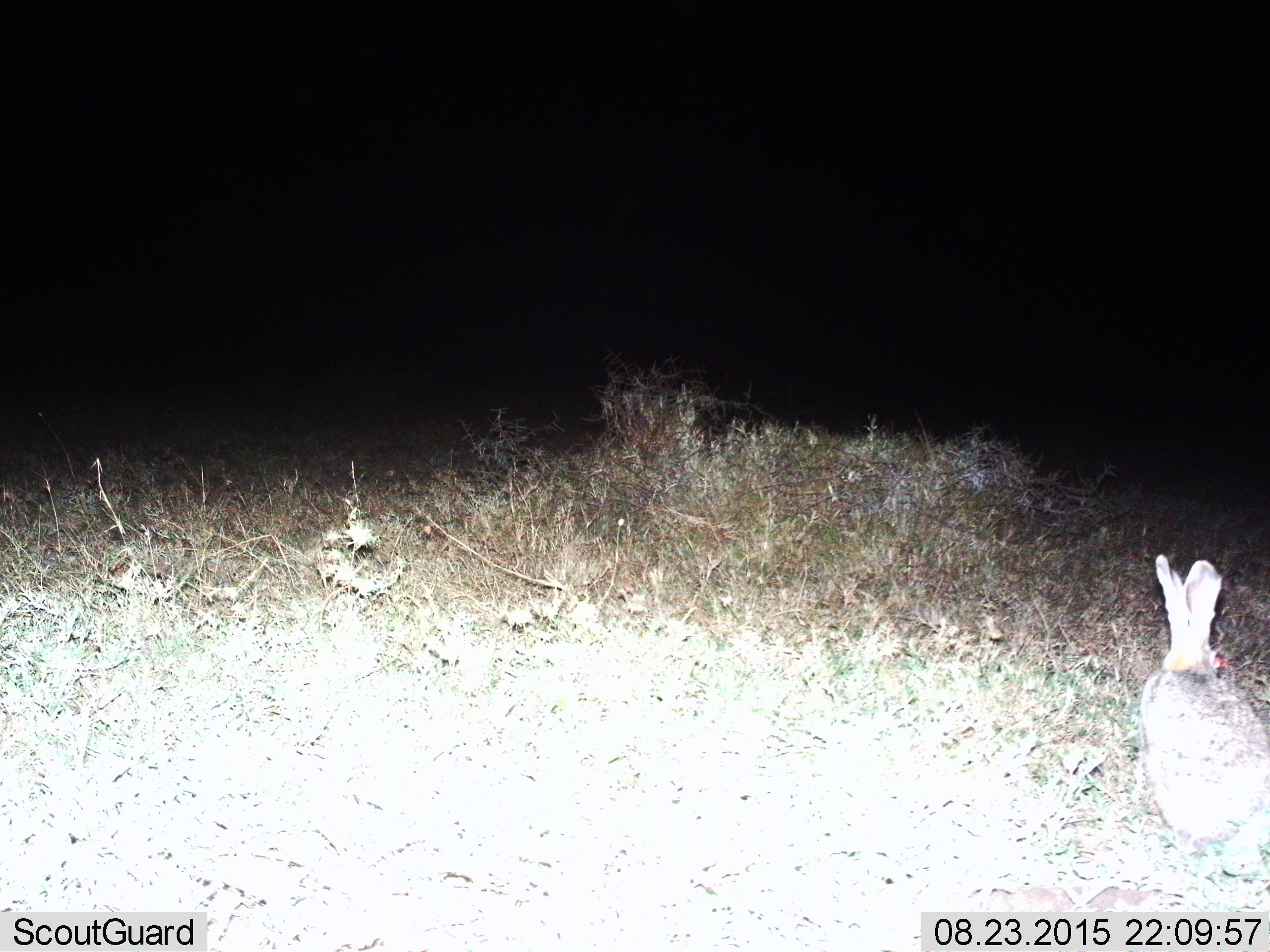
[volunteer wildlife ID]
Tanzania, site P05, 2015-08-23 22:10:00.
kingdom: Animalia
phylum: Chordata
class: Mammalia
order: Lagomorpha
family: Leporidae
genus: Lepus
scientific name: Lepus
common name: hare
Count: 1.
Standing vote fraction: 57%.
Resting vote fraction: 43%.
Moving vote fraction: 0%.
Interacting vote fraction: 0%.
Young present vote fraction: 0%.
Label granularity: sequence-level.